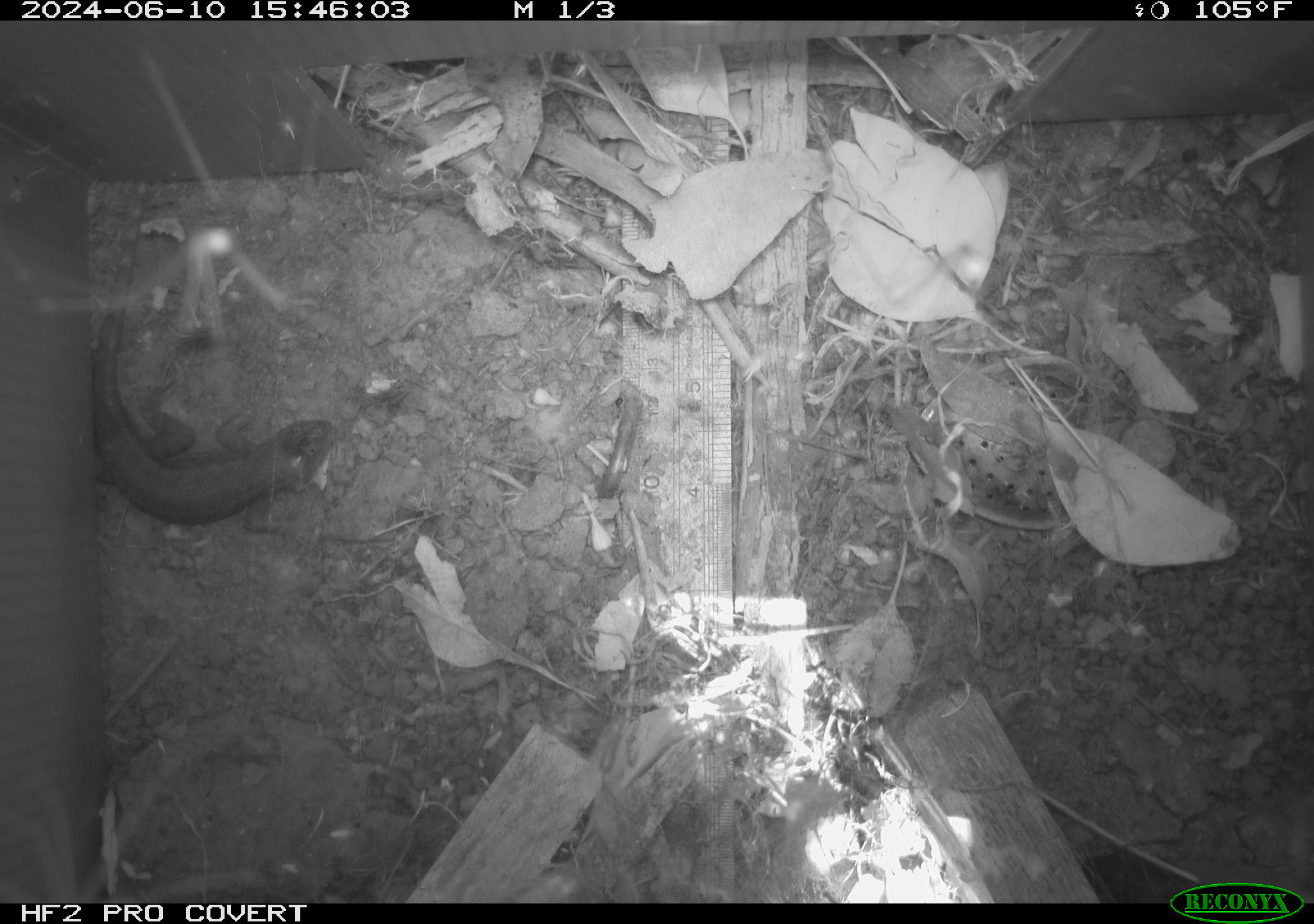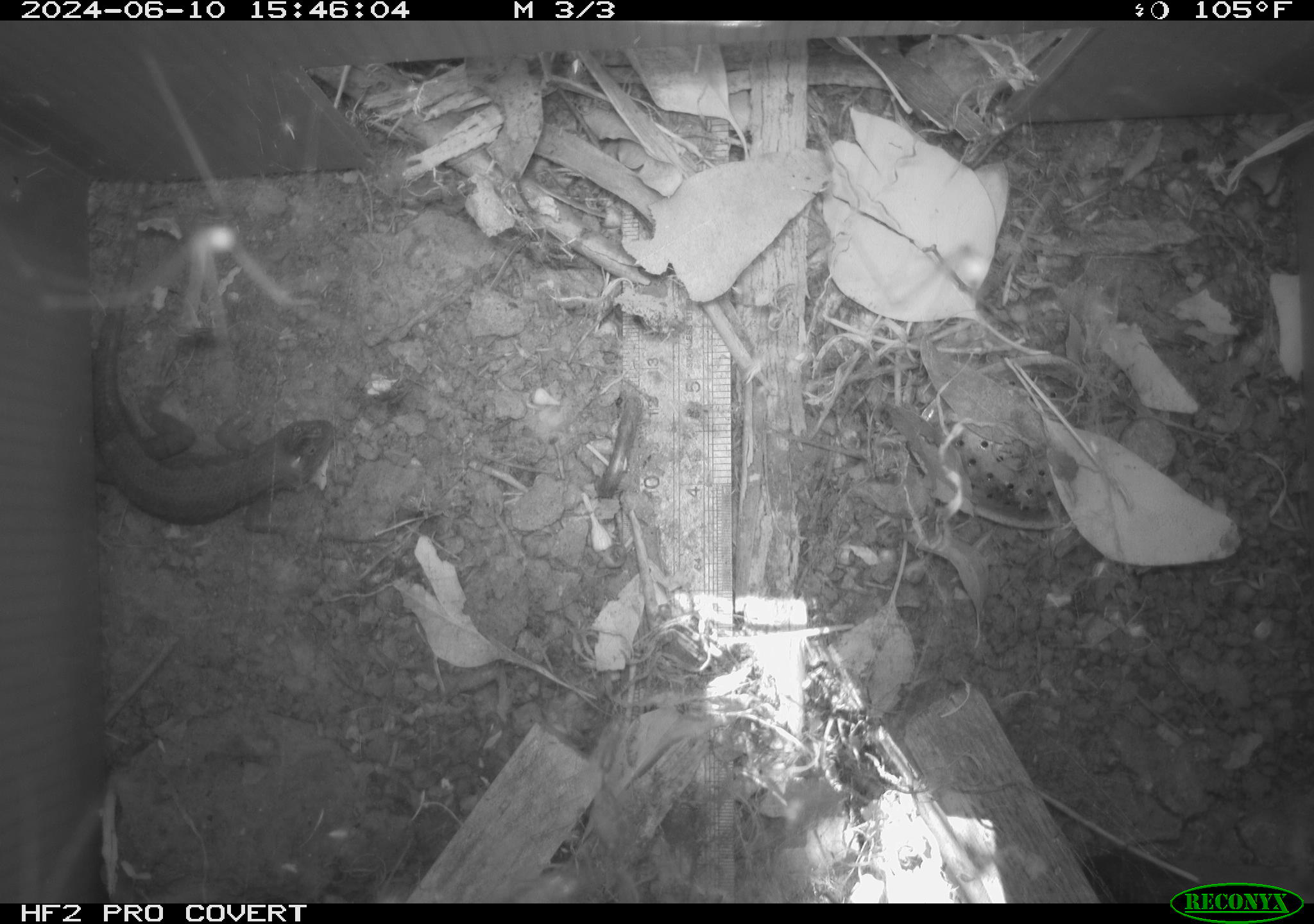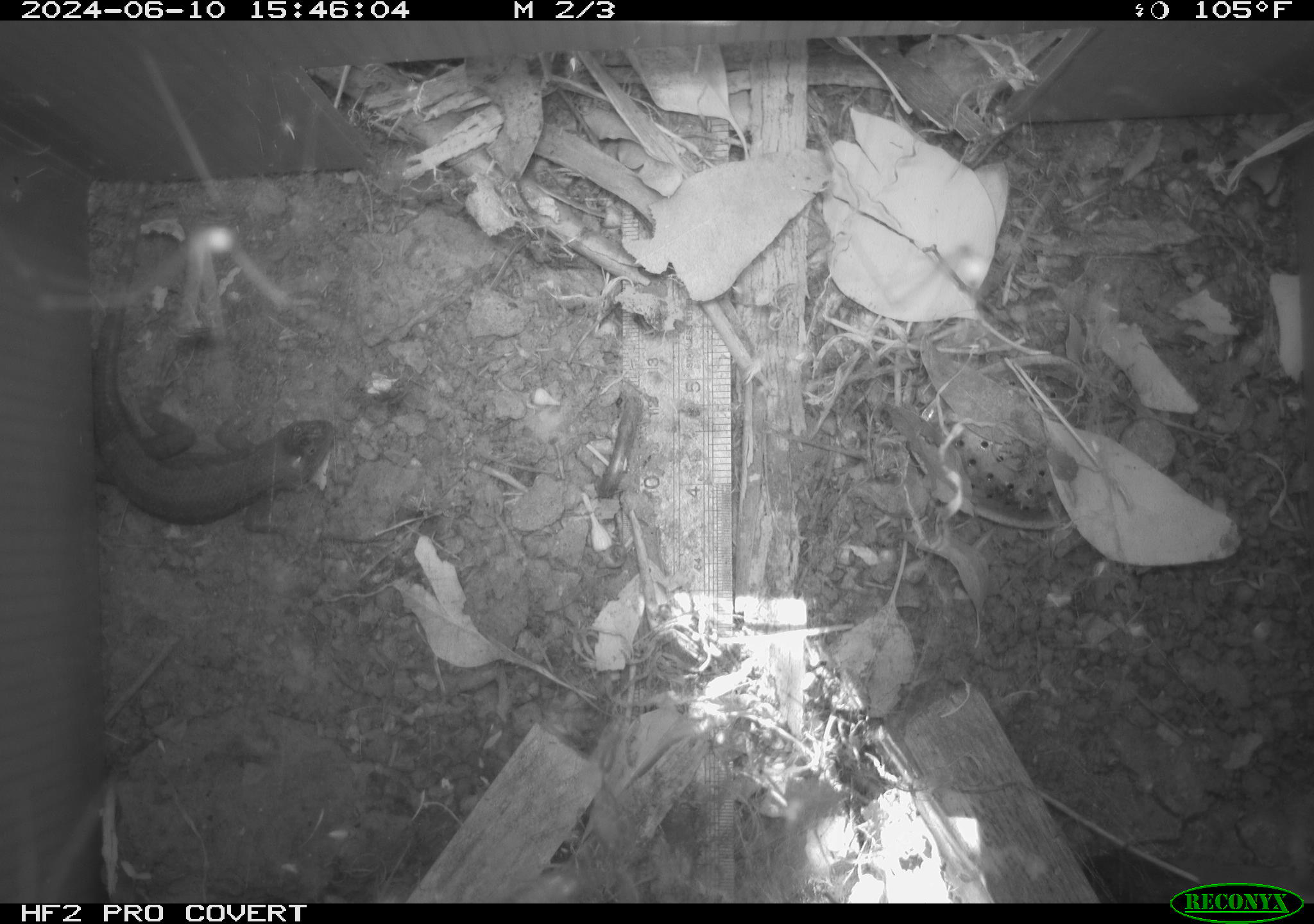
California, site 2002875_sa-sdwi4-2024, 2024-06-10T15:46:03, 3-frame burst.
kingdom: Animalia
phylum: Chordata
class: Reptilia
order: Squamata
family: Phrynosomatidae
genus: Sceloporus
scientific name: Sceloporus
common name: spiny lizards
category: sceloporus species